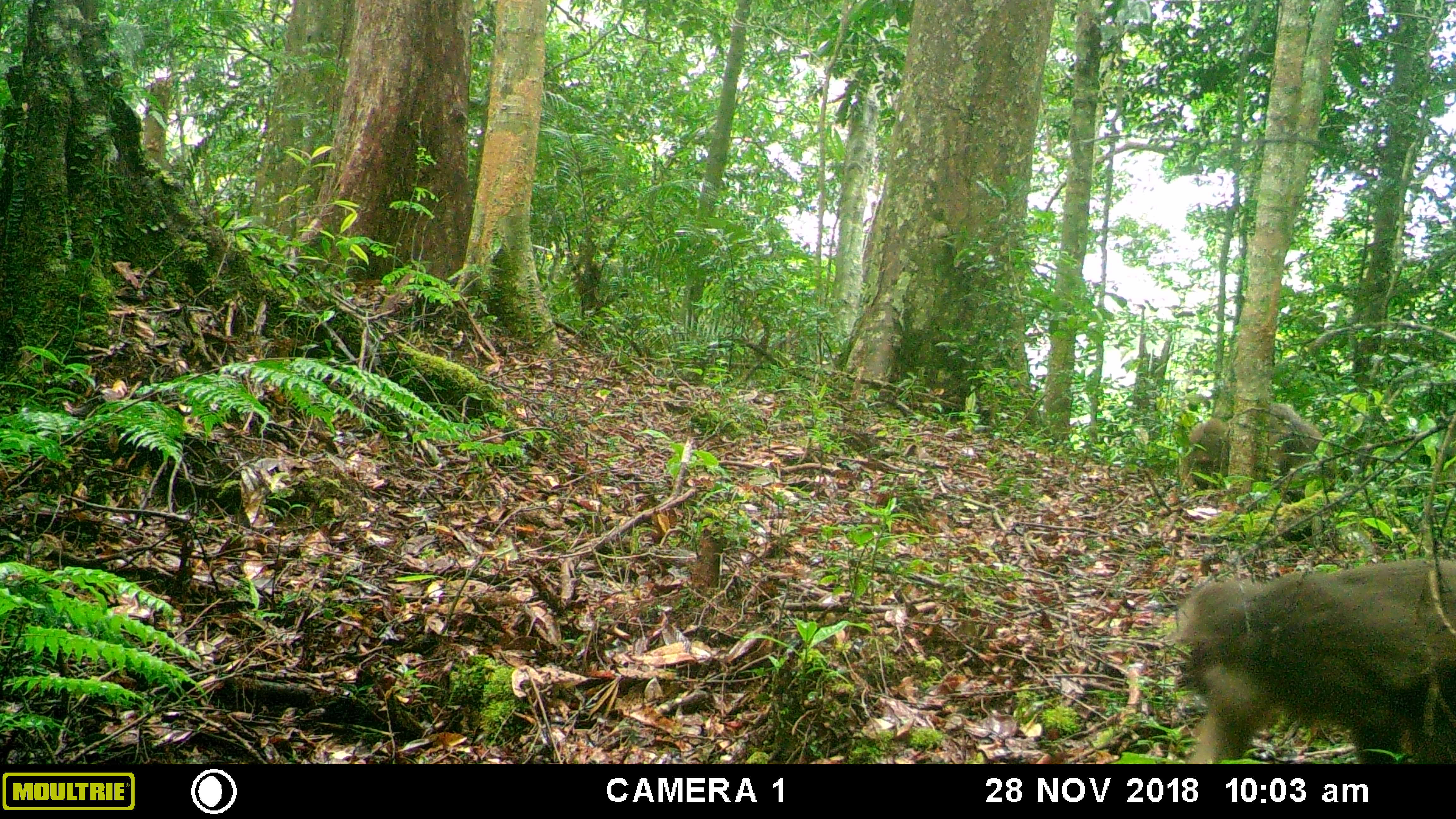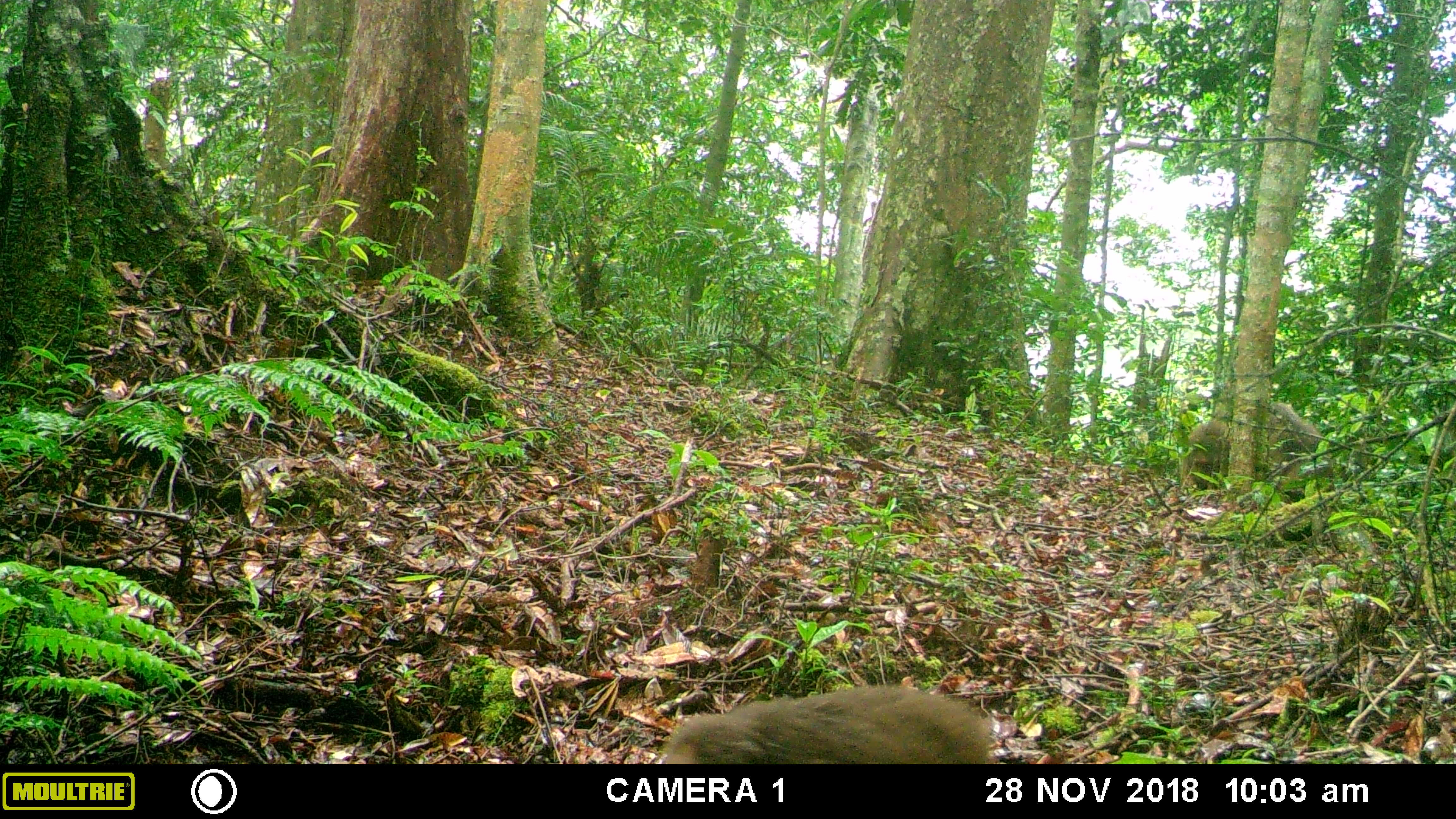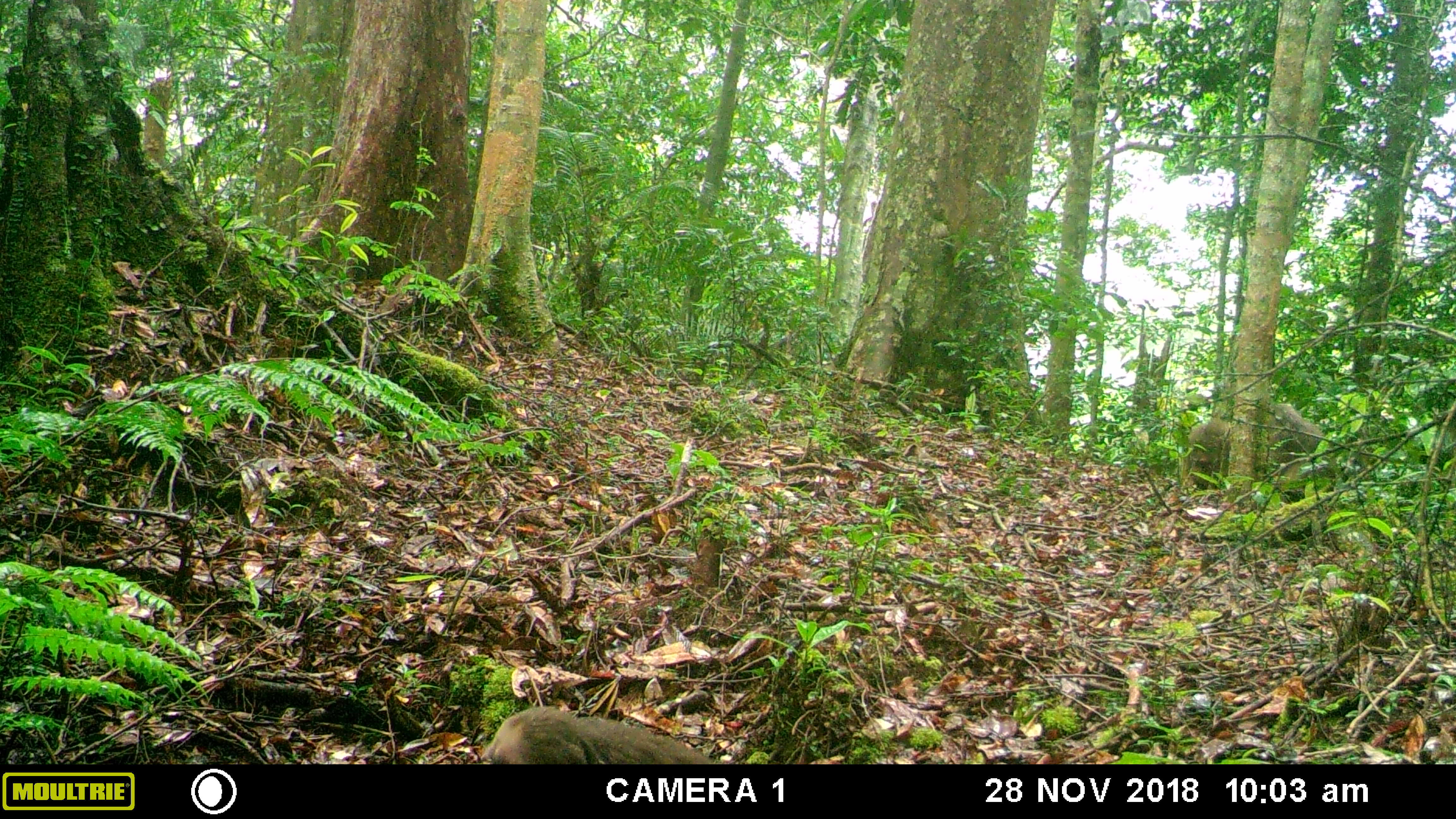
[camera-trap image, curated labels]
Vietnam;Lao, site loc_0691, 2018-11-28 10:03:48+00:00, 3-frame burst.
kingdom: Animalia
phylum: Chordata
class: Mammalia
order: Primates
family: Cercopithecidae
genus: Macaca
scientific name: Macaca arctoides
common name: stump-tailed macaque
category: stump tailed macaque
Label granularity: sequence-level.